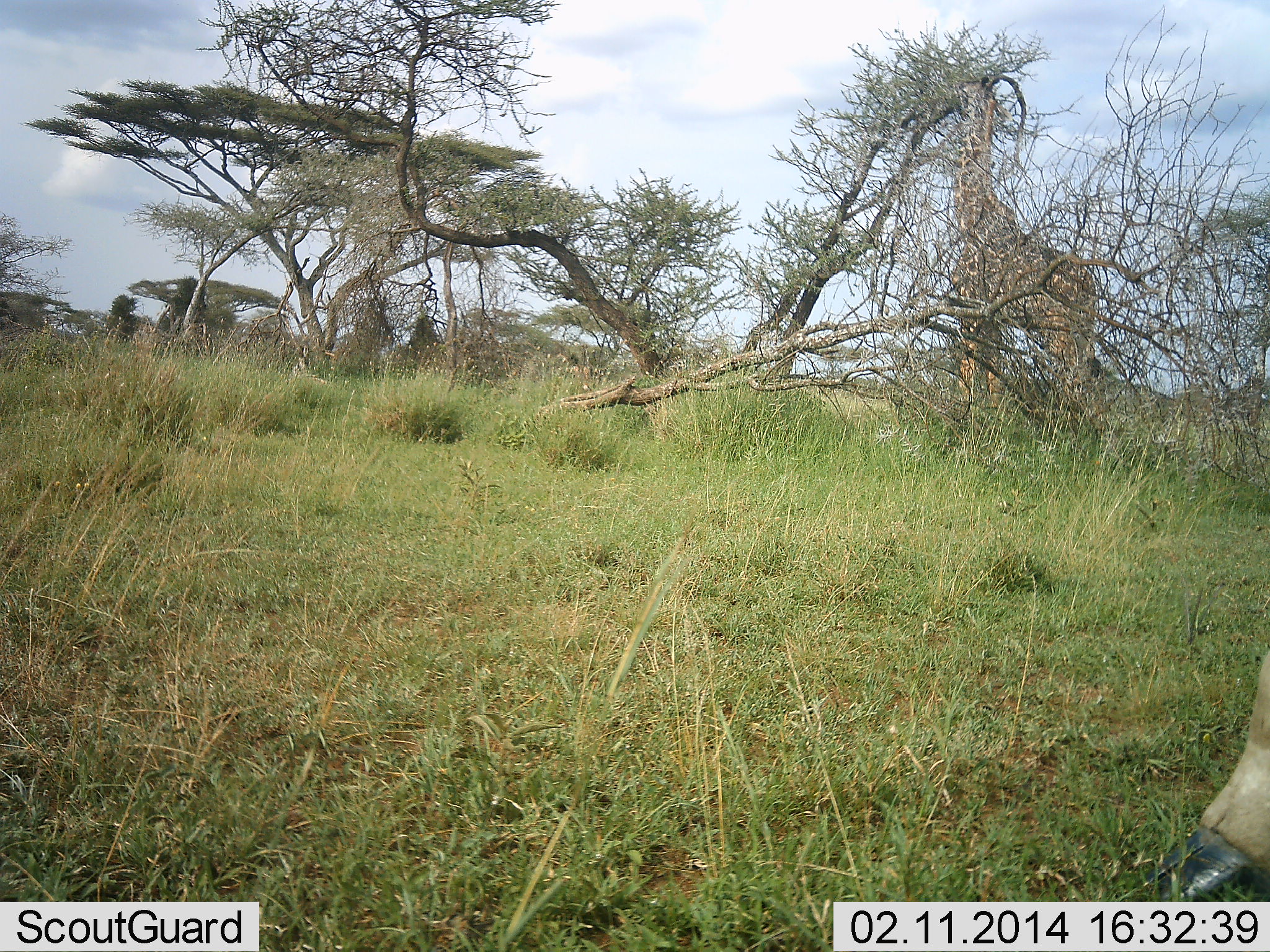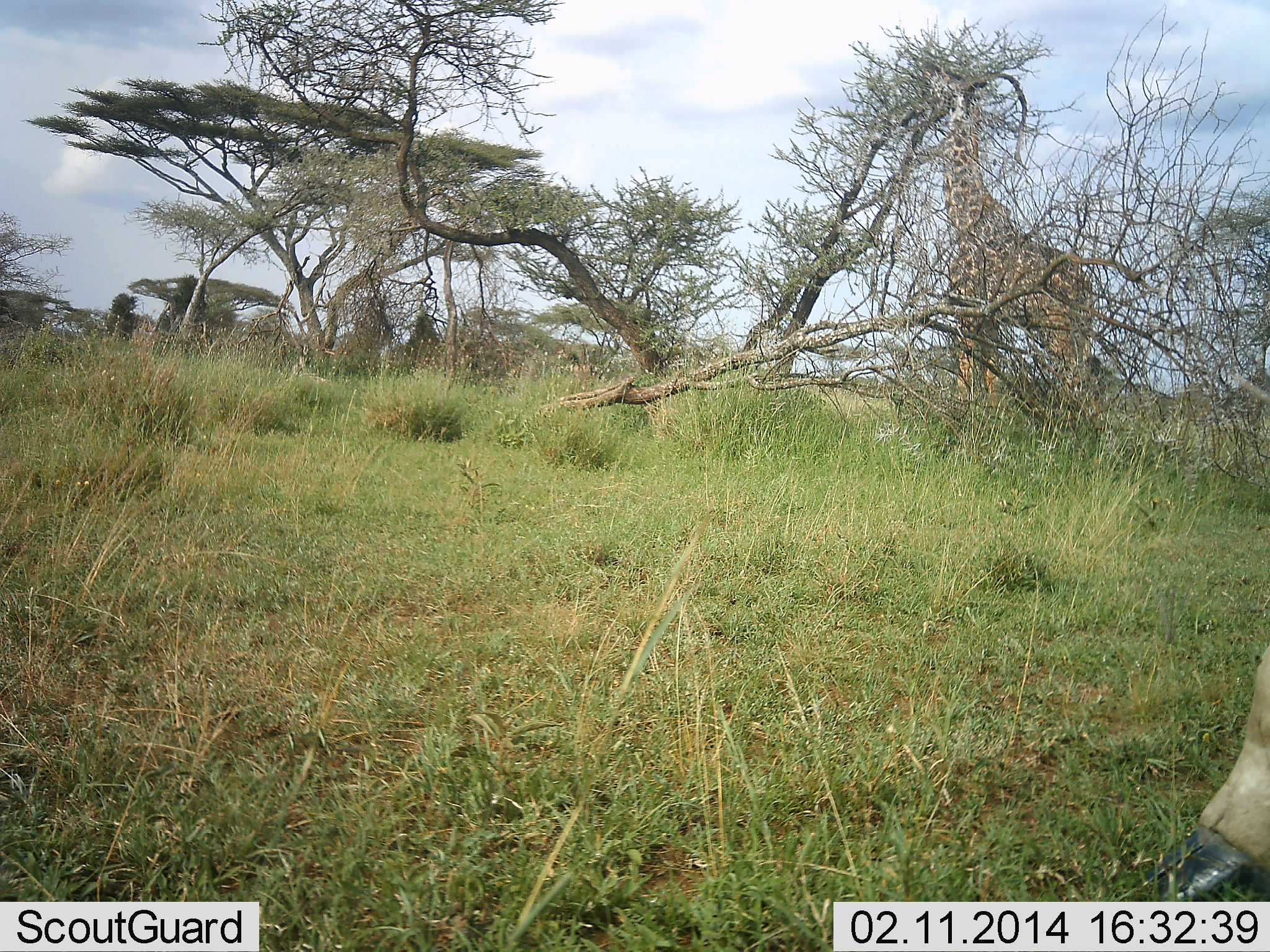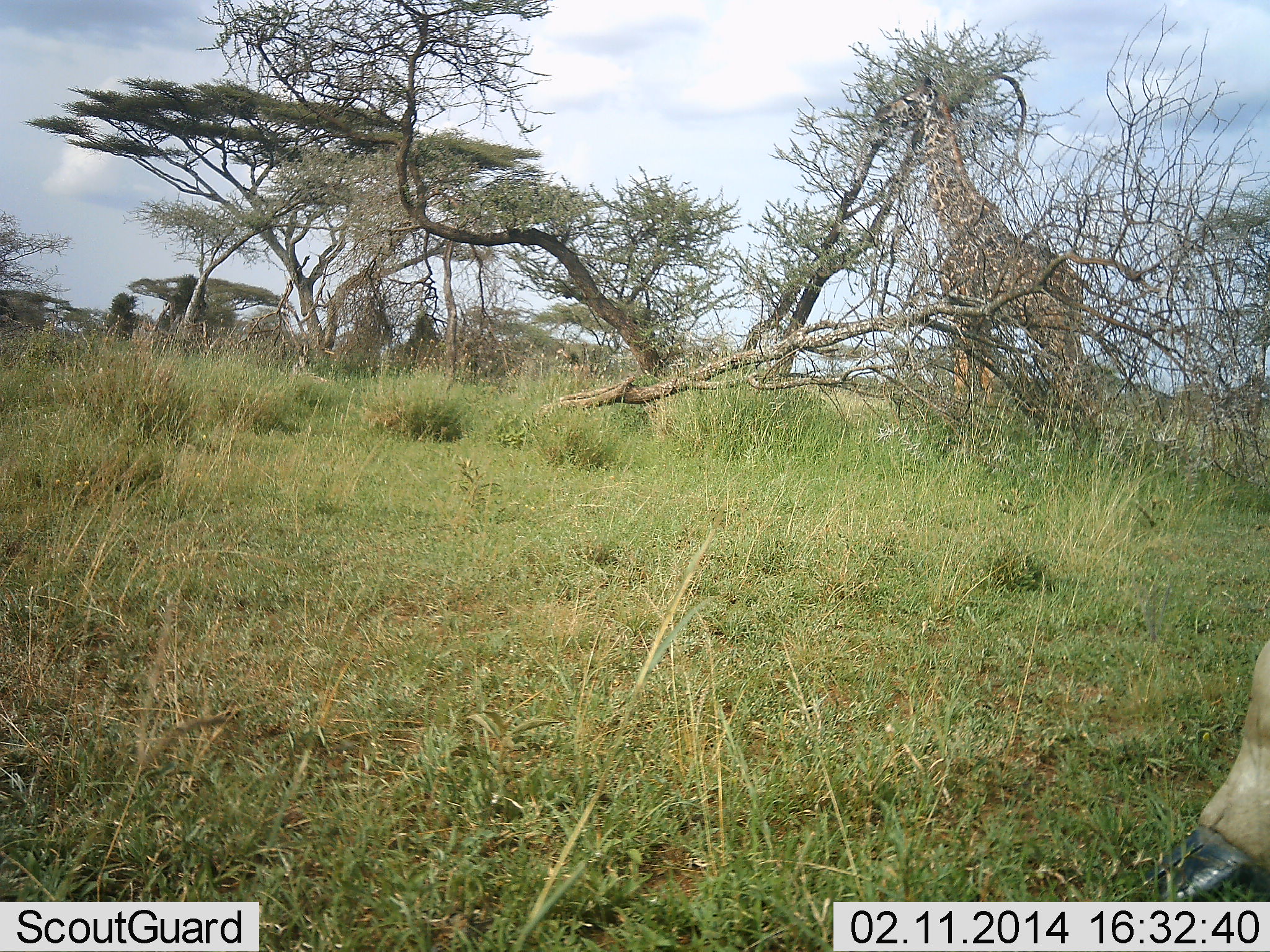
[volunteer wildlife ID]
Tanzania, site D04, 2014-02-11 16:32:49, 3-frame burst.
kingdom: Animalia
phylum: Chordata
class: Mammalia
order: Artiodactyla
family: Giraffidae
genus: Giraffa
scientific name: Giraffa camelopardalis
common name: giraffe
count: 2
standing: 50%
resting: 0%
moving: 0%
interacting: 0%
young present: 0%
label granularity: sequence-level